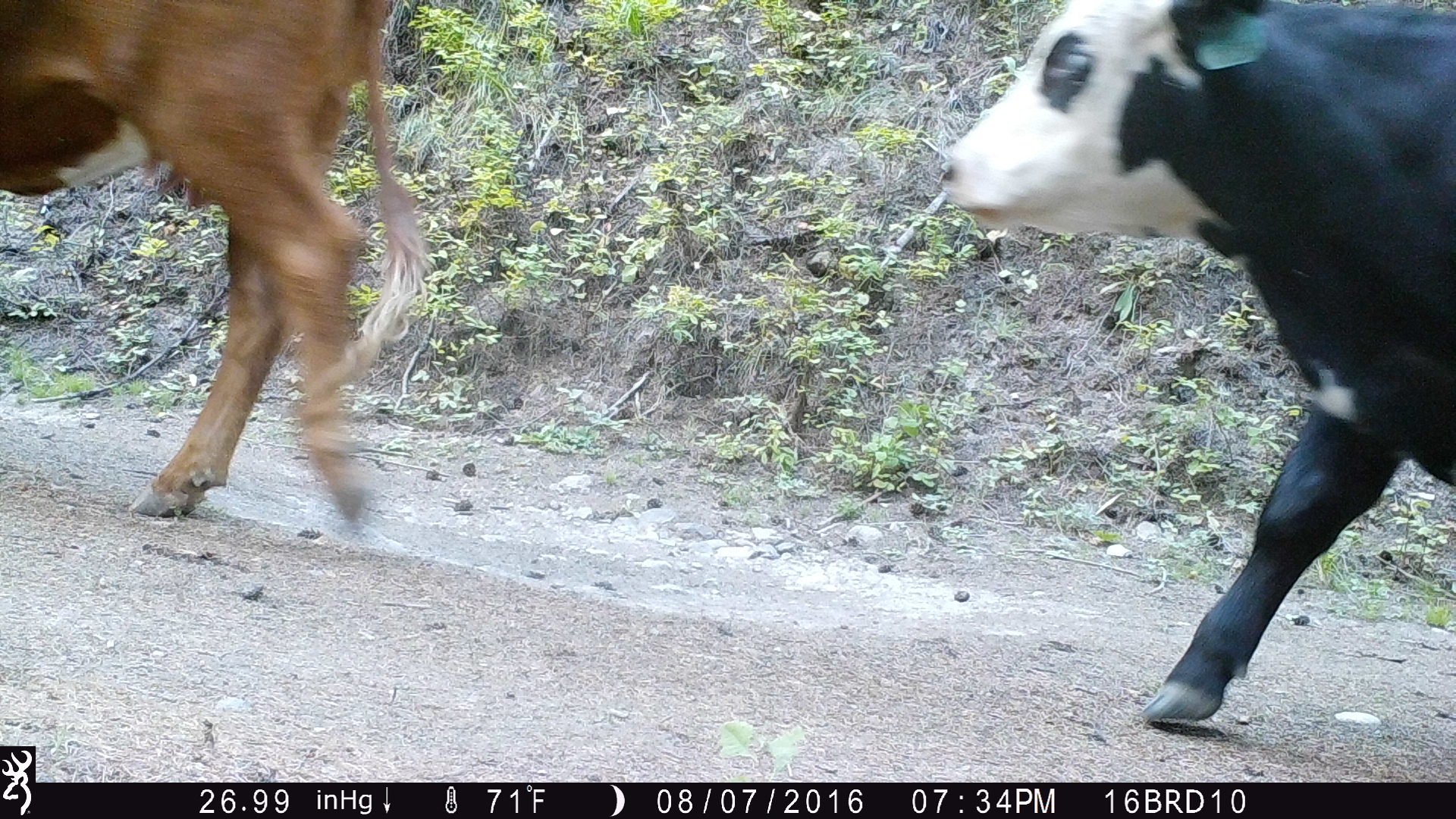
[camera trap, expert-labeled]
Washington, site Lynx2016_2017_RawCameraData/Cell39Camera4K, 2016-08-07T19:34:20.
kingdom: Animalia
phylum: Chordata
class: Mammalia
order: Artiodactyla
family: Bovidae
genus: Bos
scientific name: Bos taurus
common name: domestic cattle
Domestic cattle (Bos taurus). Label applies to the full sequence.